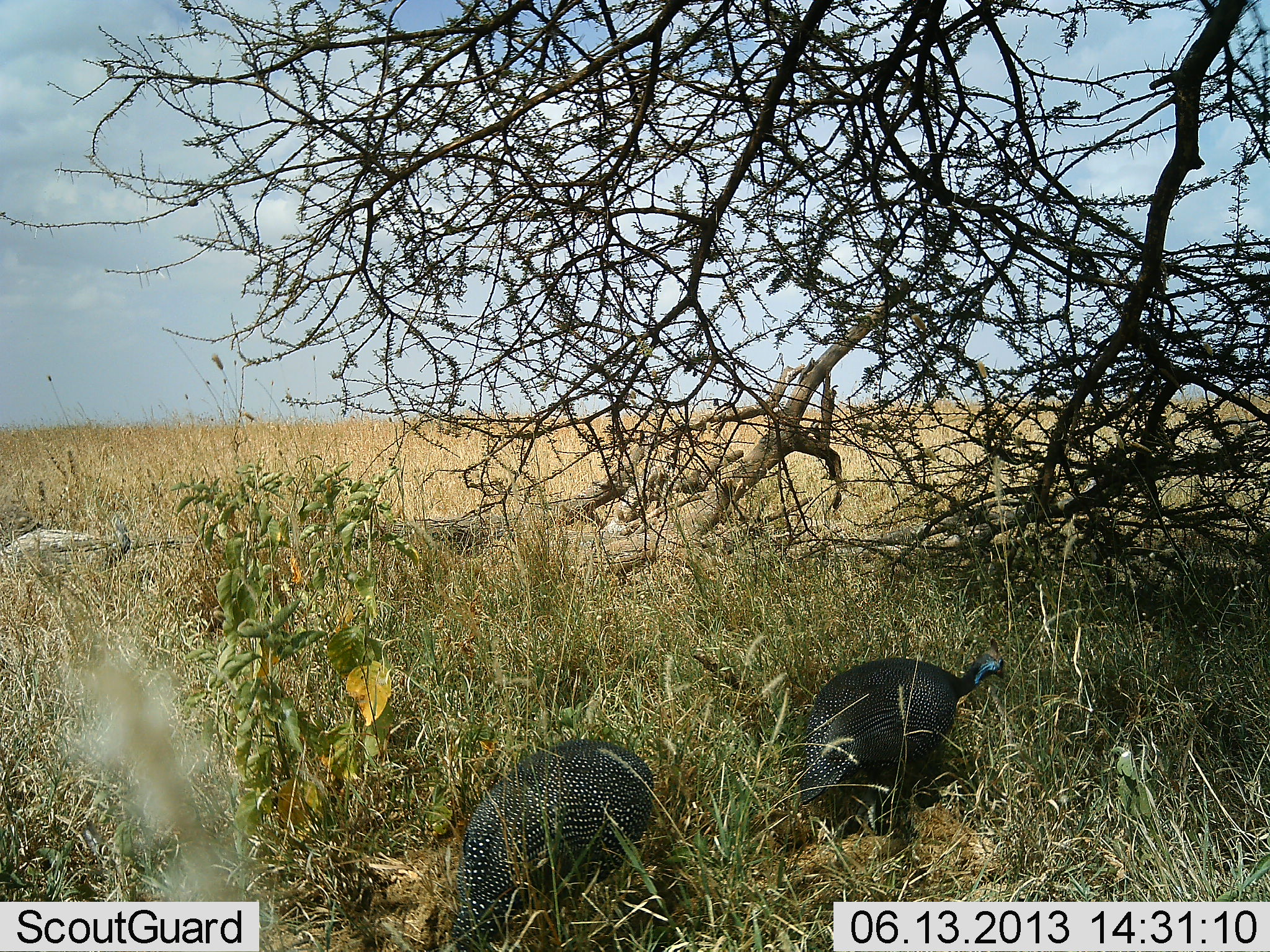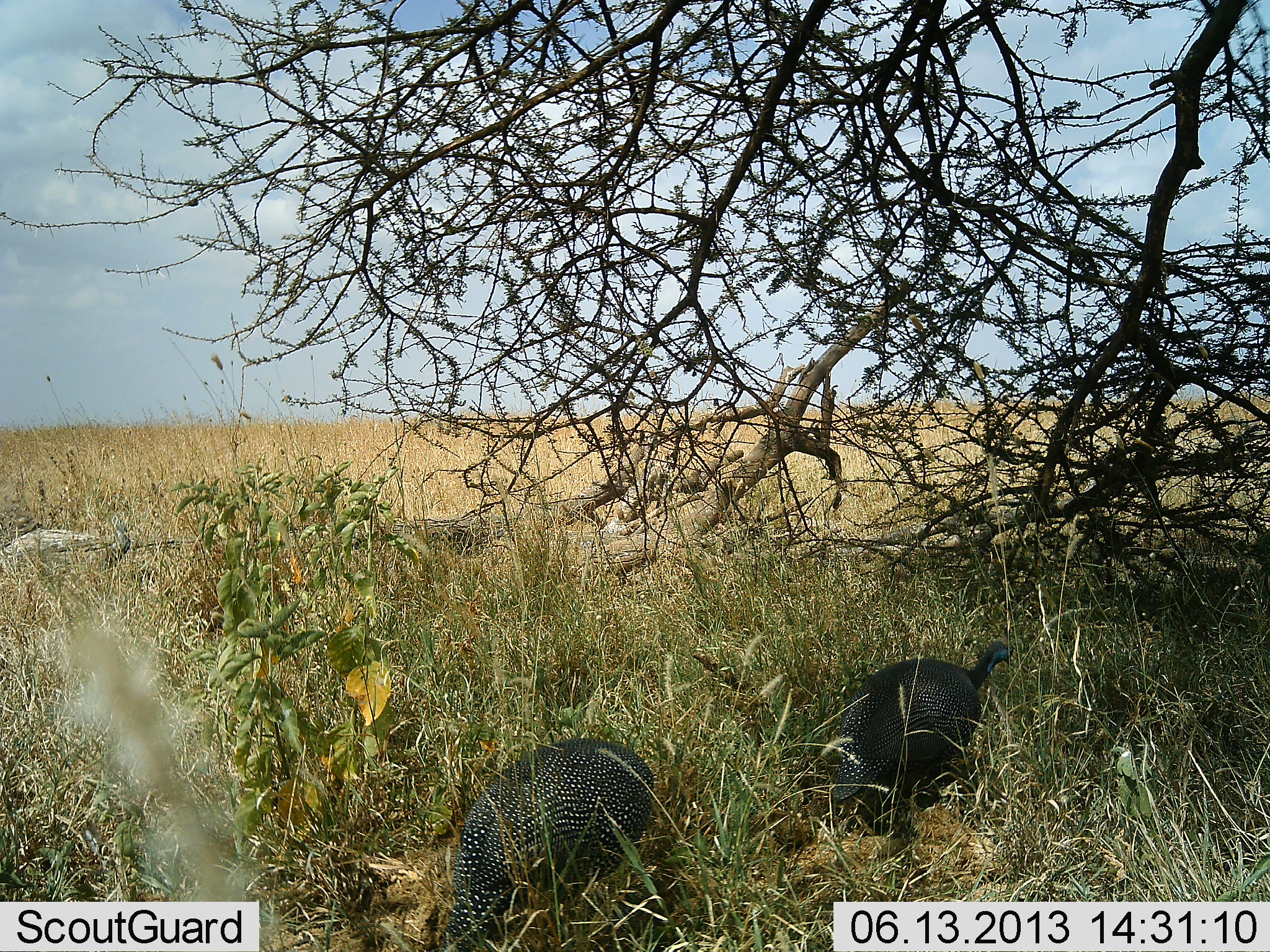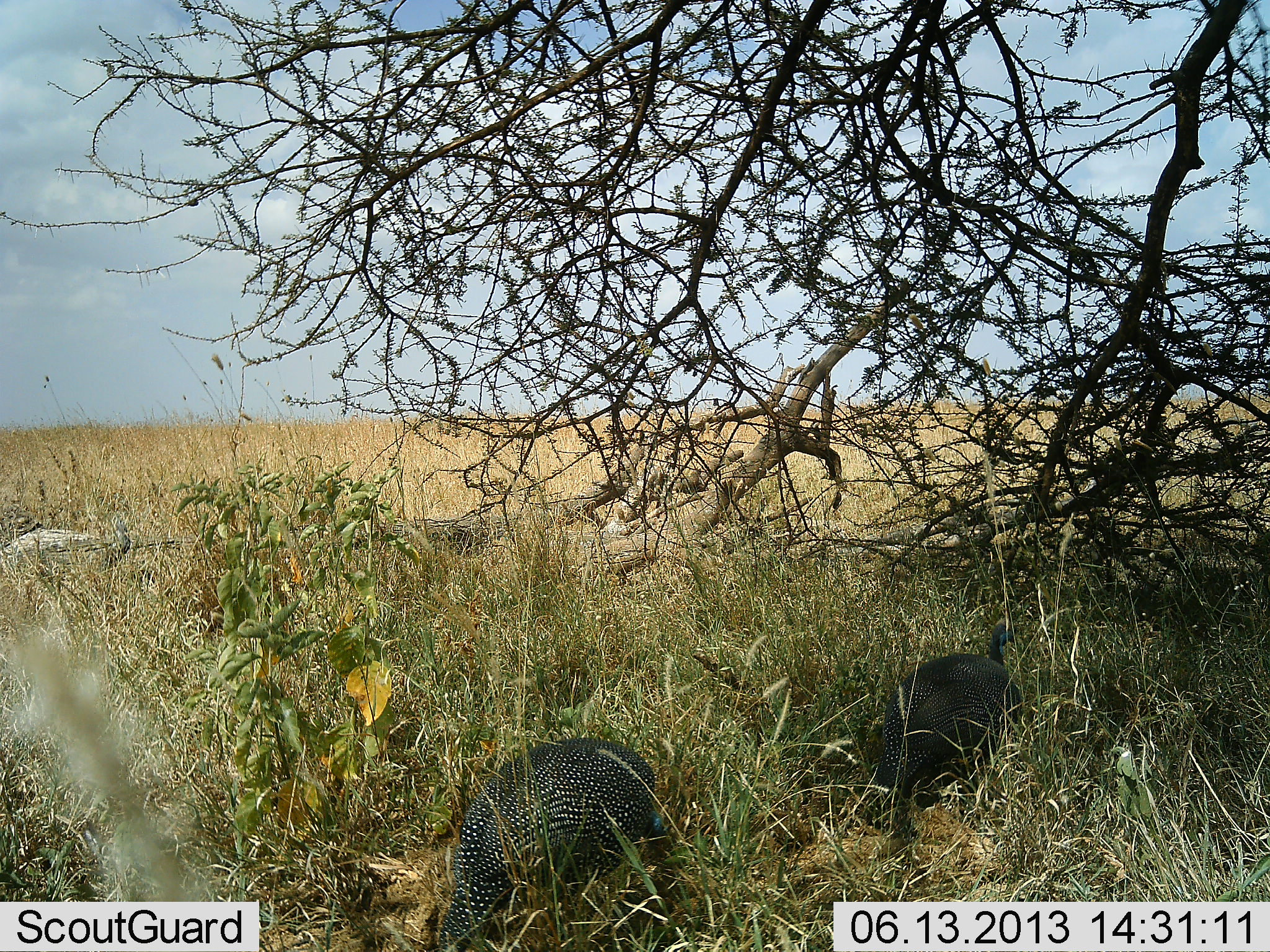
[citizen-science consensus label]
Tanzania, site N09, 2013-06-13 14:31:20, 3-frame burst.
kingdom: Animalia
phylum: Chordata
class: Aves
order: Galliformes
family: Numididae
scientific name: Numididae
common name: guinea fowl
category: guineafowl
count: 2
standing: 30%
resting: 0%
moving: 60%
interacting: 0%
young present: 0%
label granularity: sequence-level